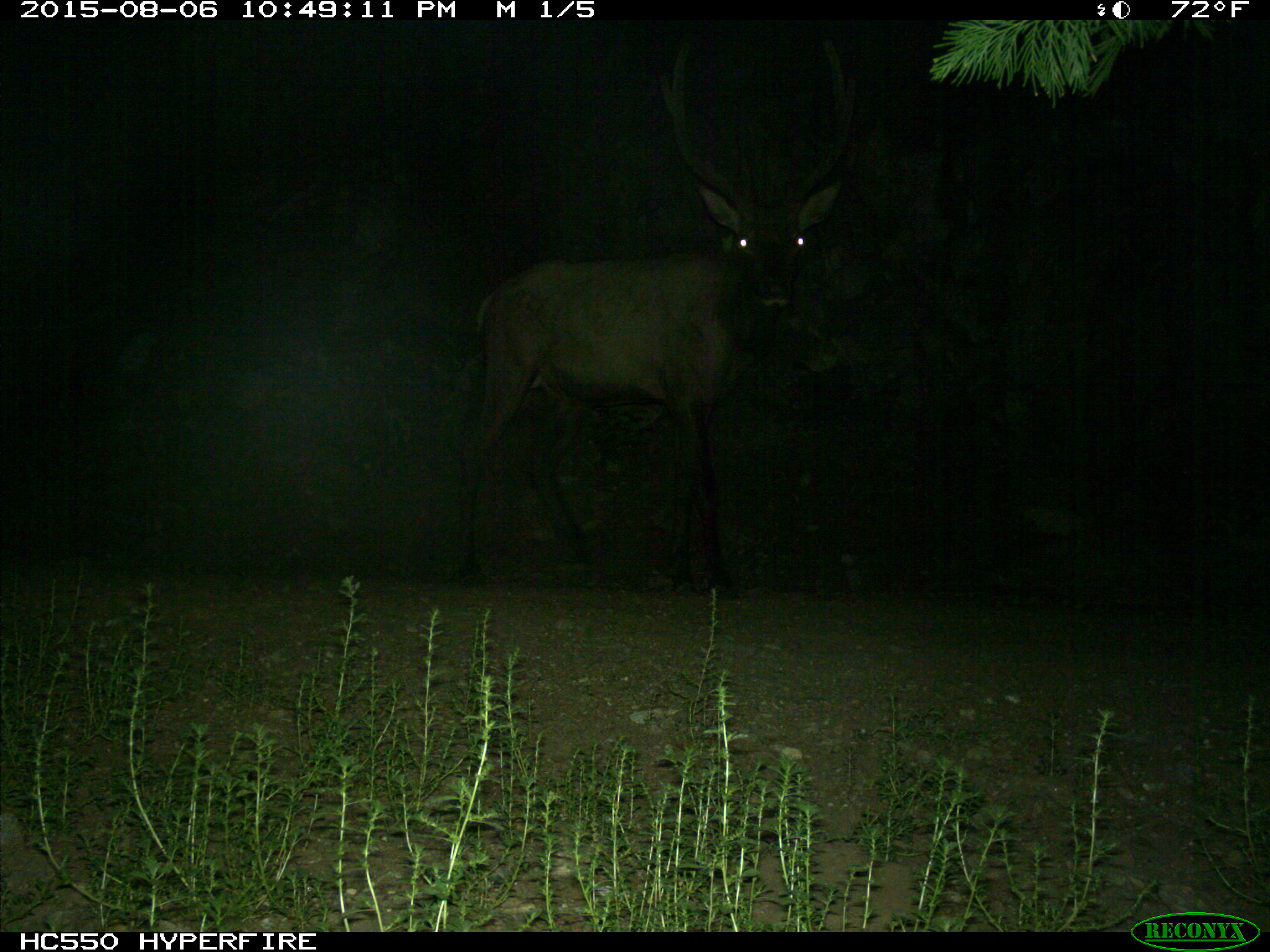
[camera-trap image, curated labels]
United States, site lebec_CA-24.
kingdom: Animalia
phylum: Chordata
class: Mammalia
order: Artiodactyla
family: Cervidae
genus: Cervus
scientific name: Cervus canadensis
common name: elk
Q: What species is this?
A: Cervus canadensis (elk).